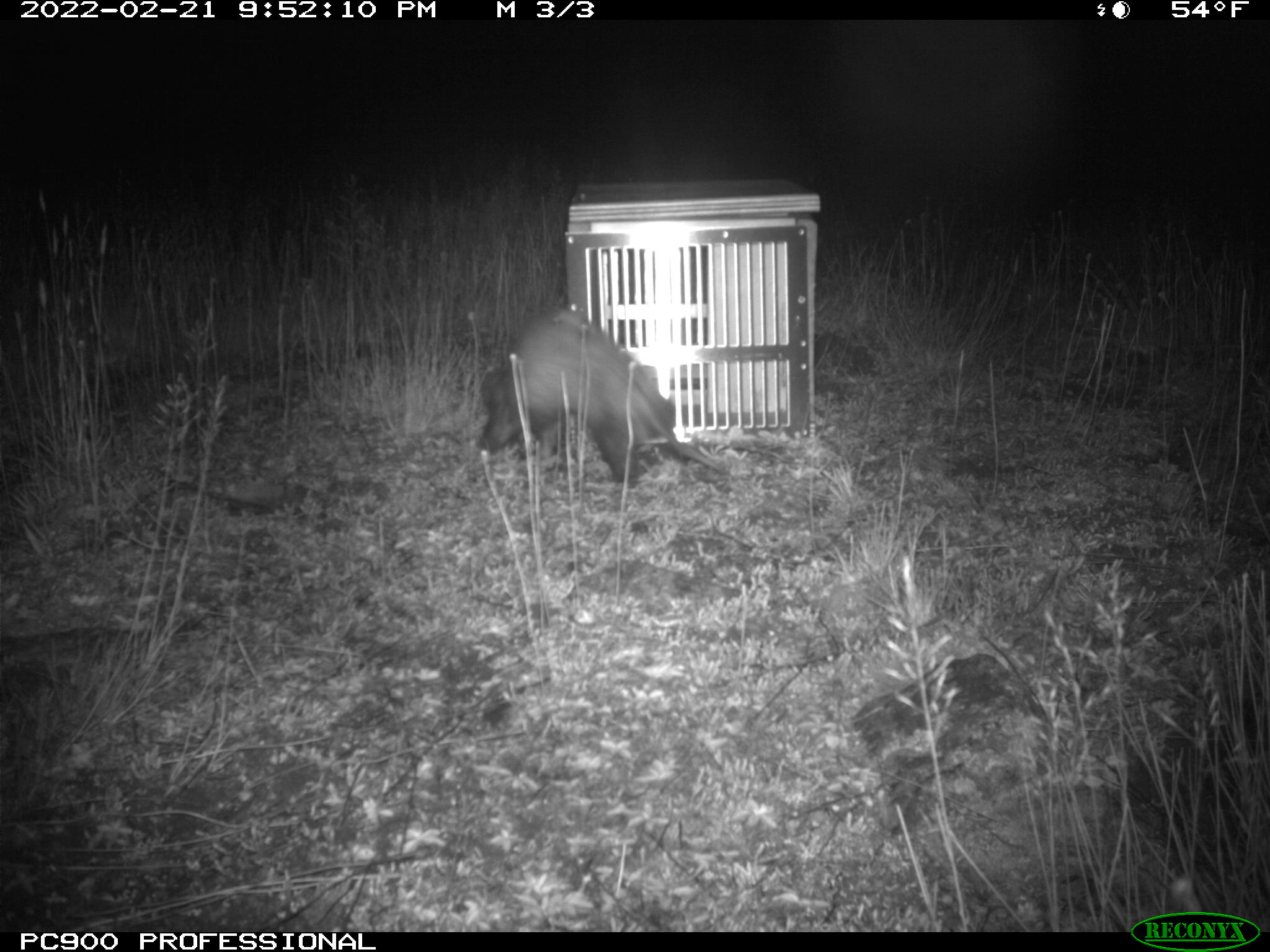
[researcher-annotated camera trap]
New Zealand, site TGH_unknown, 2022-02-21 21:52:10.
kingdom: Animalia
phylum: Chordata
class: Mammalia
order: Carnivora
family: Mustelidae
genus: Mustela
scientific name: Mustela furo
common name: ferret